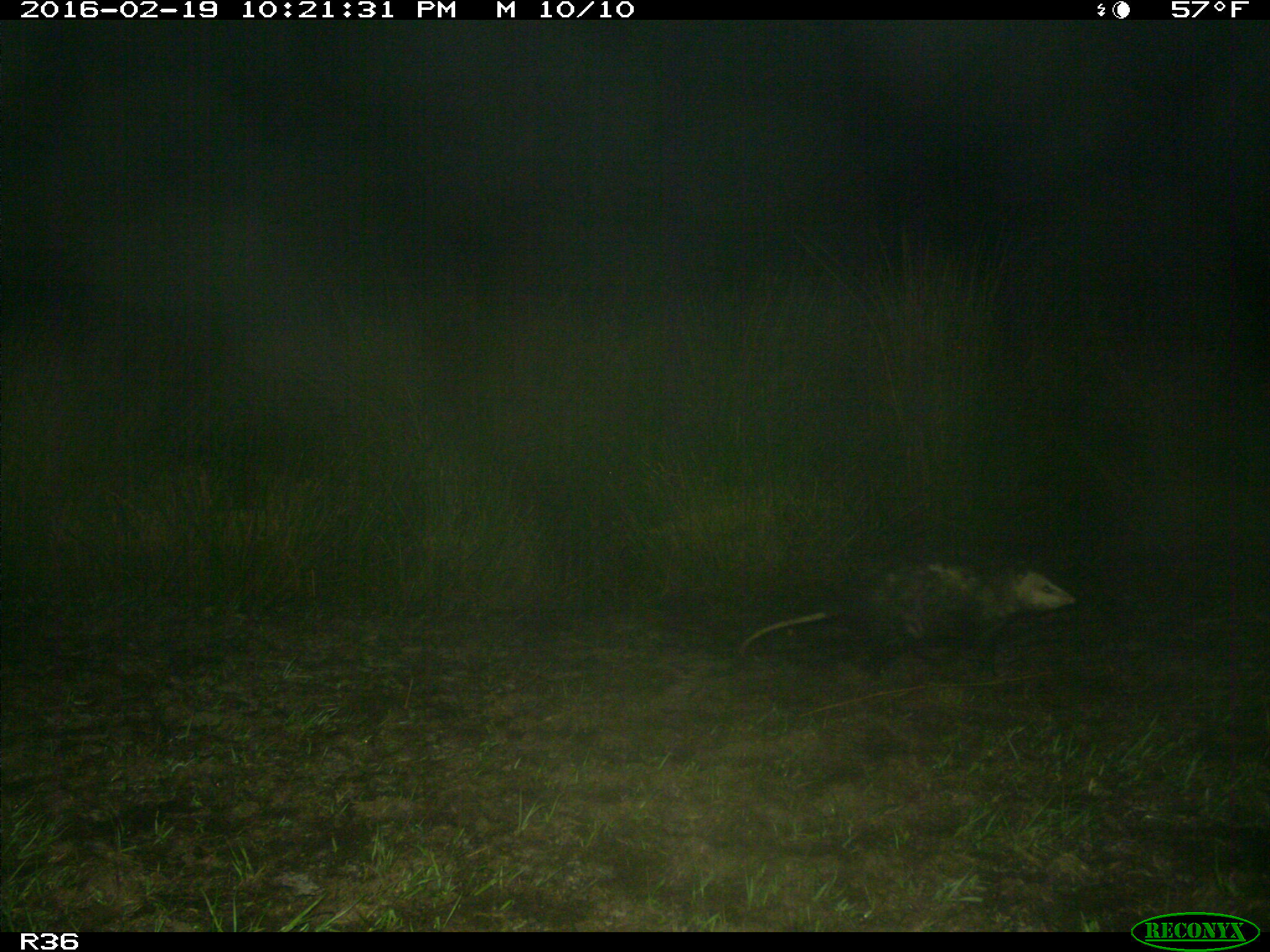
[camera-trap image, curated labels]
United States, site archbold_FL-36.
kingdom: Animalia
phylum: Chordata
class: Mammalia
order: Didelphimorphia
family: Didelphidae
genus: Didelphis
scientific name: Didelphis virginiana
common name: virginia opossum